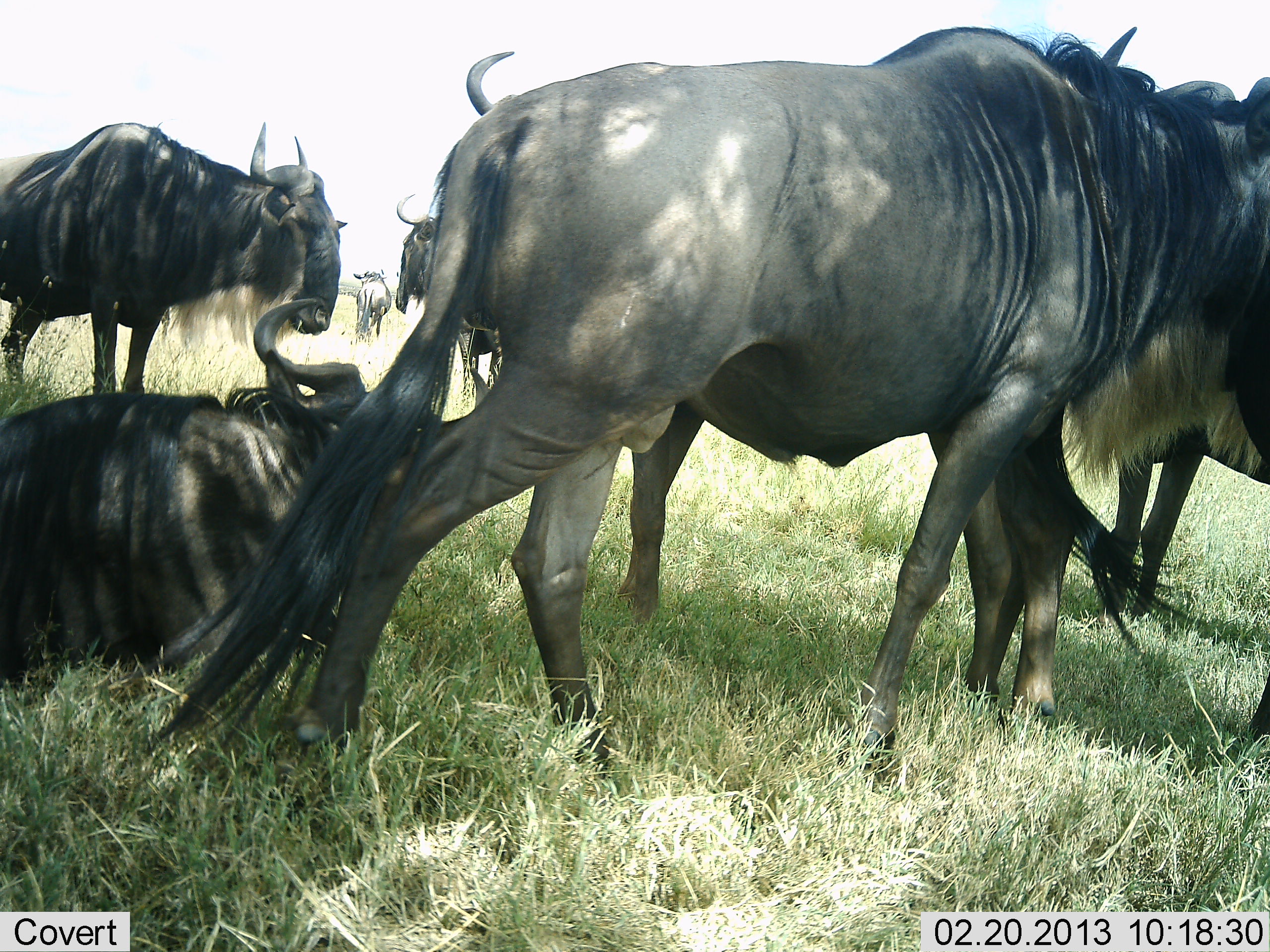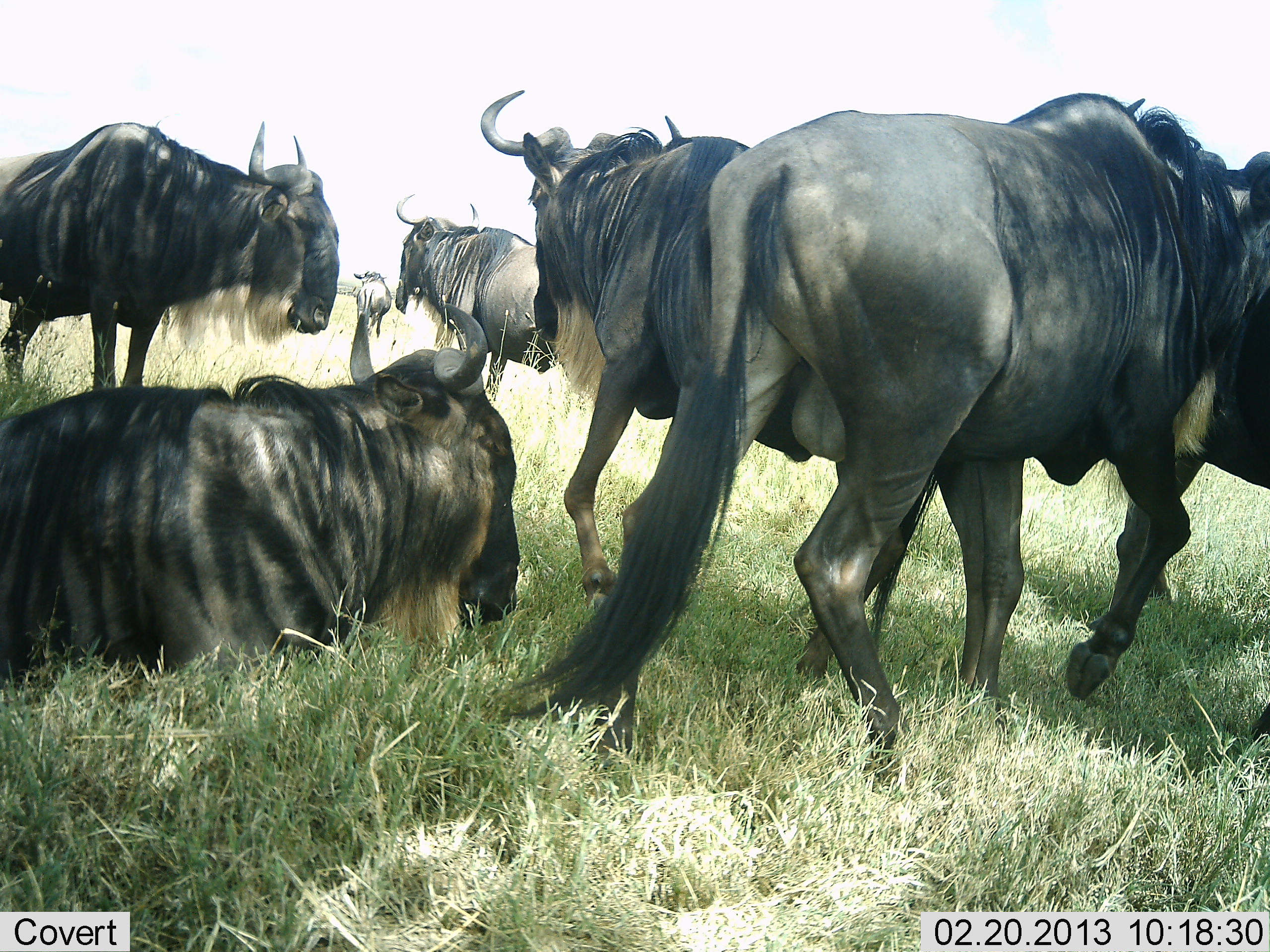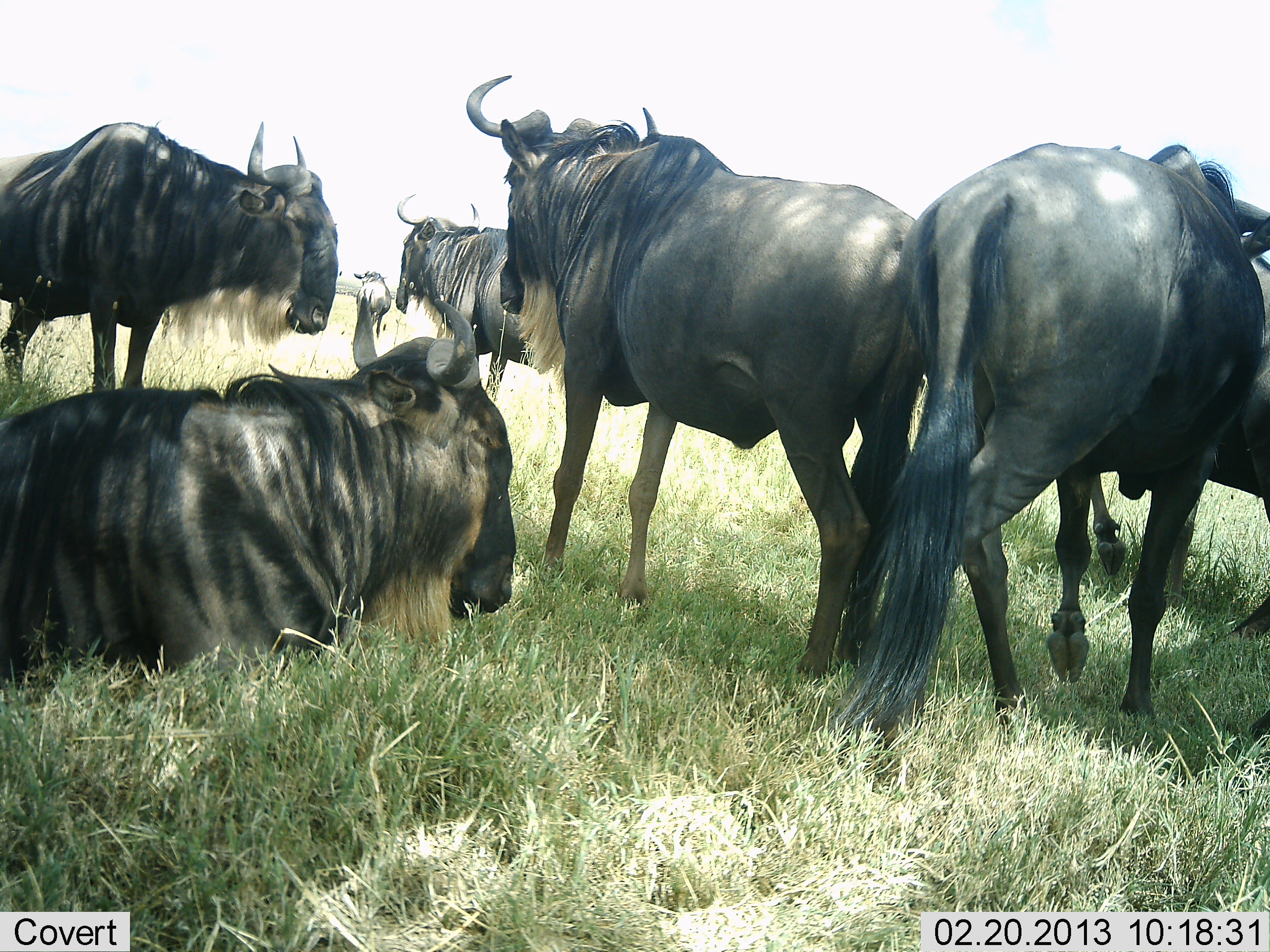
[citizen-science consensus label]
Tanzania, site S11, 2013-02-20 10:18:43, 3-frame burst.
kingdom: Animalia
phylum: Chordata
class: Mammalia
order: Artiodactyla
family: Bovidae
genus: Connochaetes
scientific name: Connochaetes taurinus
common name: blue wildebeest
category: wildebeest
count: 7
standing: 73%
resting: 93%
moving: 87%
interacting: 40%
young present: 0%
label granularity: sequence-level